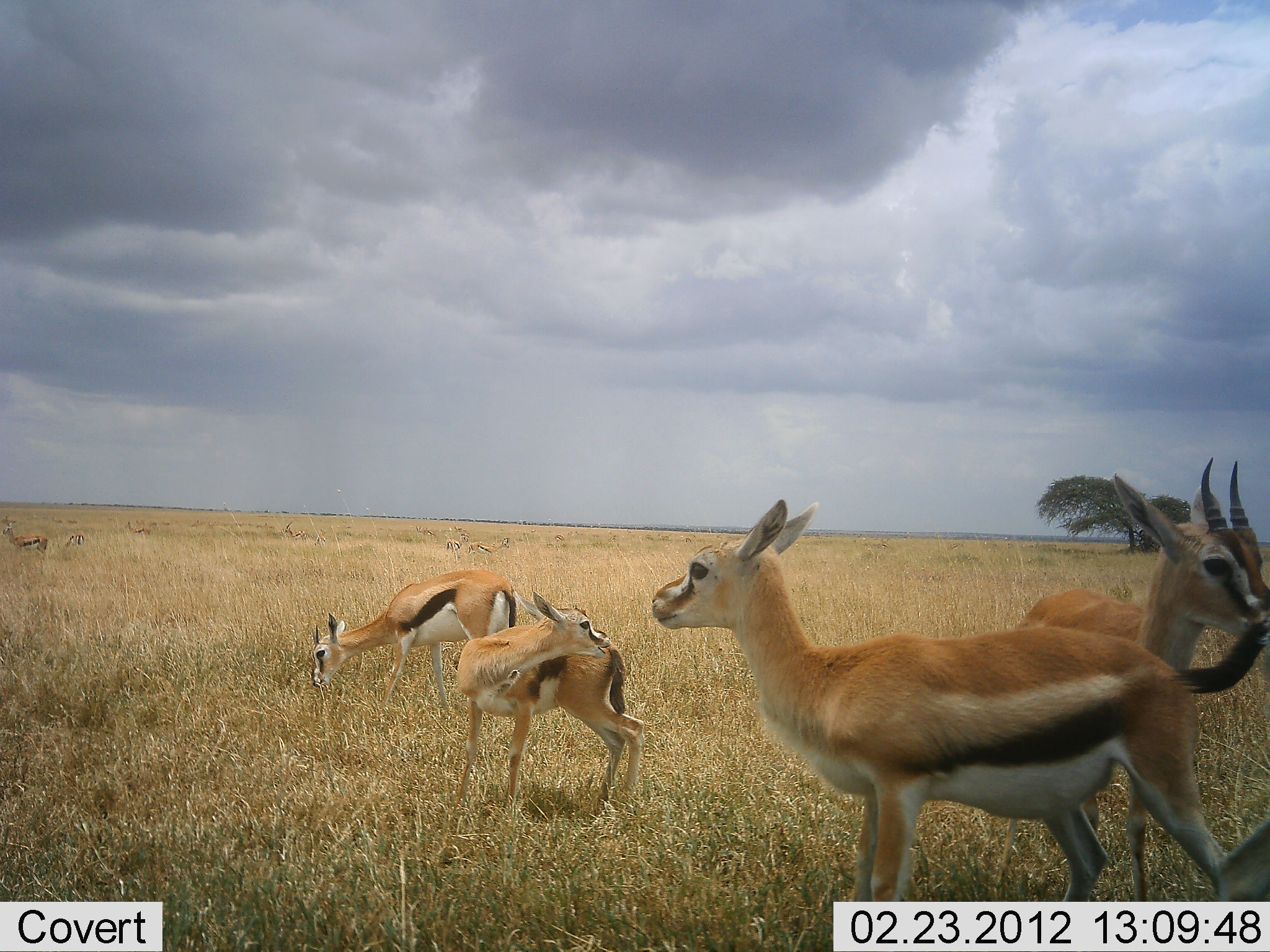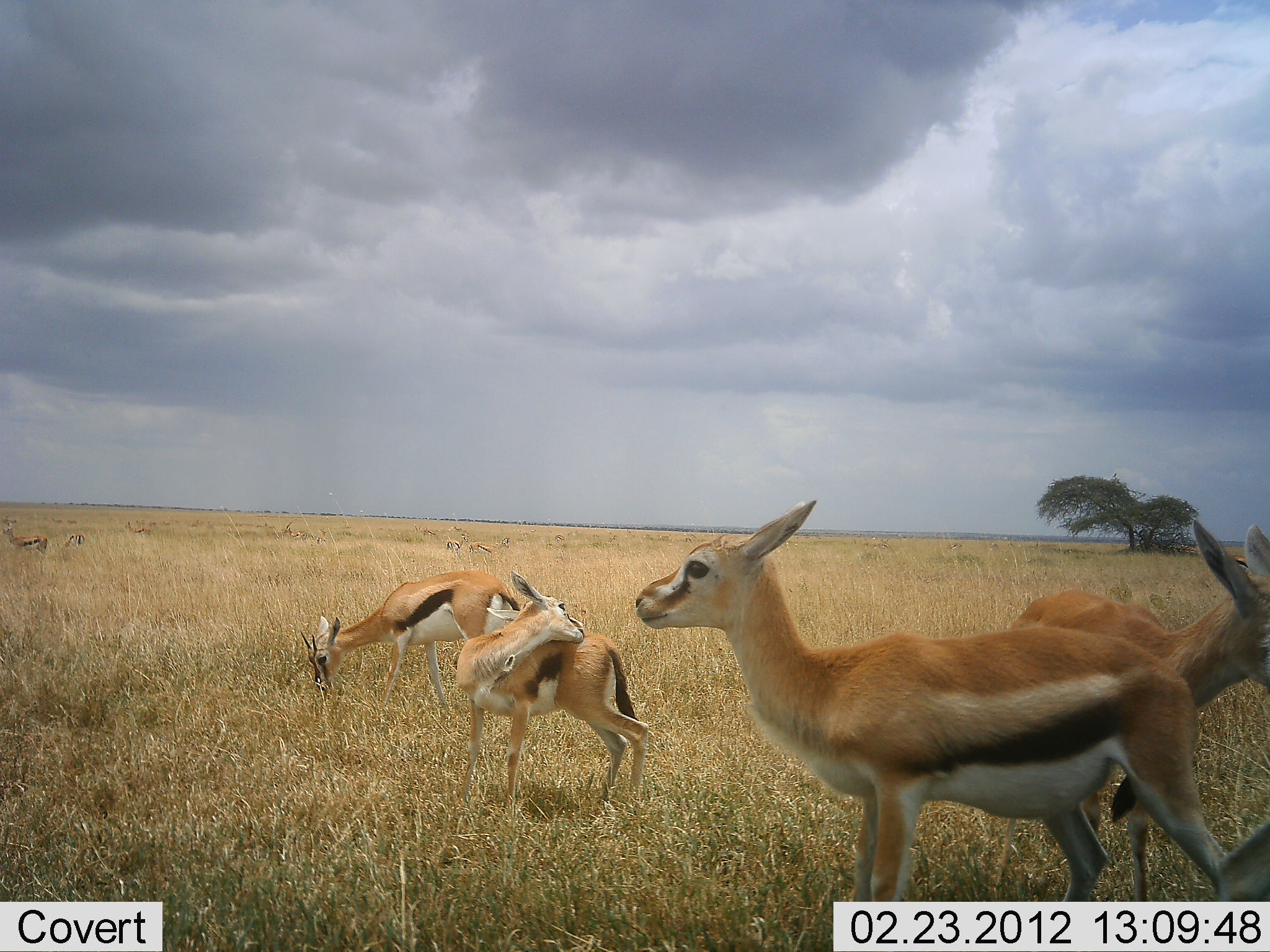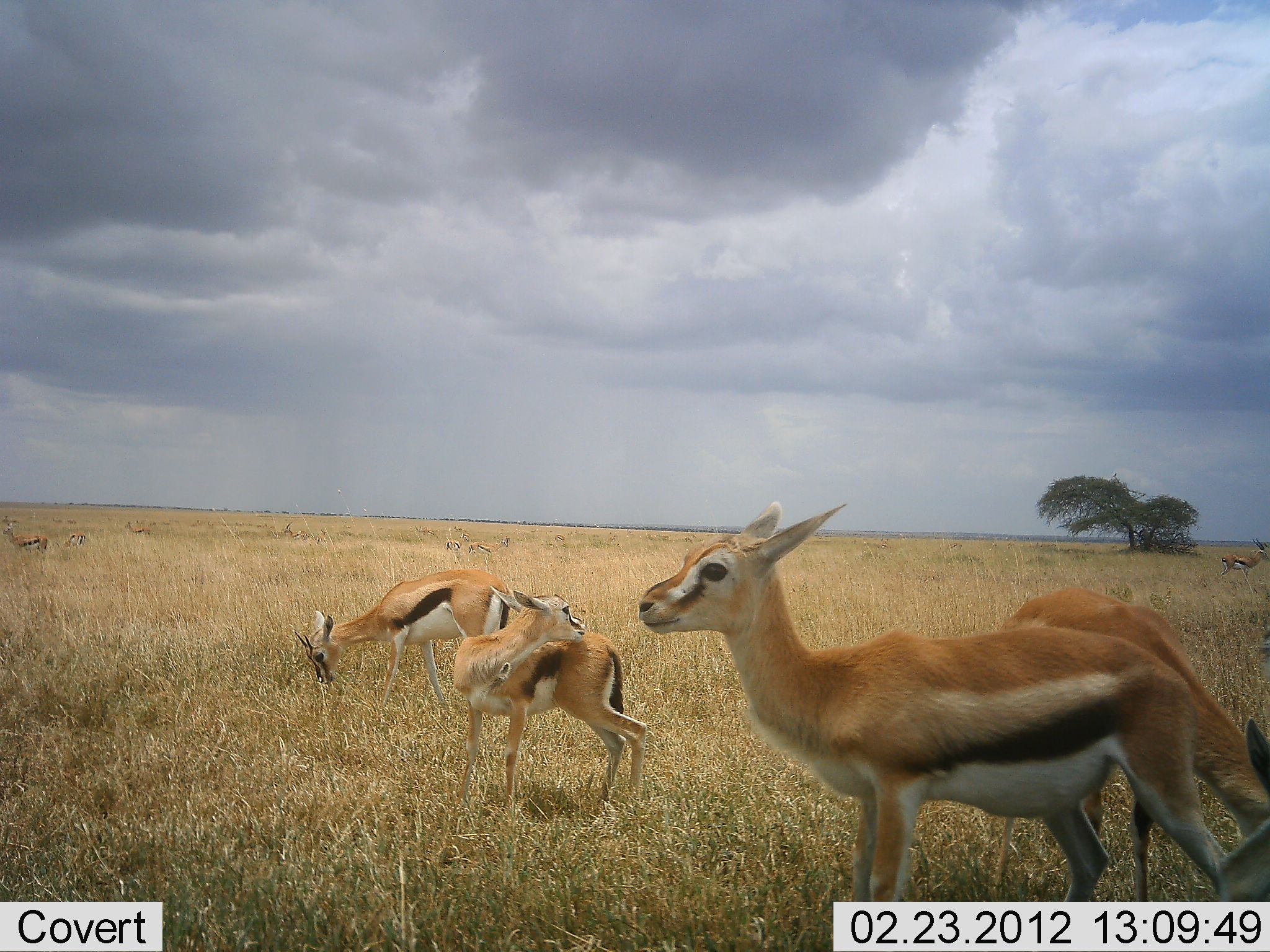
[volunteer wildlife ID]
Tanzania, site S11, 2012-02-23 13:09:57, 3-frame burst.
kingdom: Animalia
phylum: Chordata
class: Mammalia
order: Artiodactyla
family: Bovidae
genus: Eudorcas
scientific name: Eudorcas thomsonii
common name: thomson's gazelle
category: gazellethomsons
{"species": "gazellethomsons (thomson's gazelle) (Eudorcas thomsonii)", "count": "6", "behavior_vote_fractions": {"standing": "86%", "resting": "9%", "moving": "0%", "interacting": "9%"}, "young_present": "18%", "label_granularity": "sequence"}